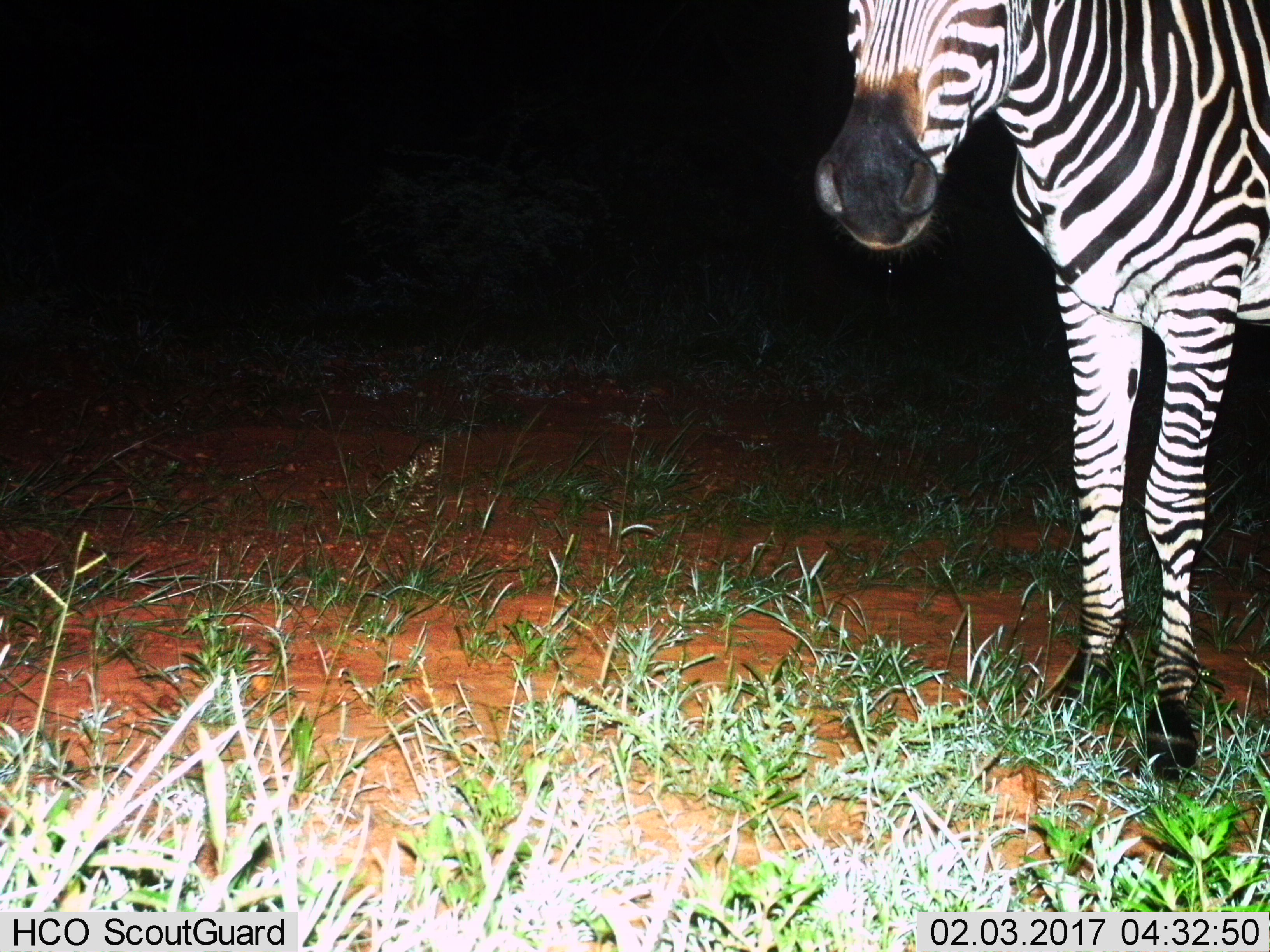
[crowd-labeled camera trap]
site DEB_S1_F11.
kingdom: Animalia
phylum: Chordata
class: Mammalia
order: Perissodactyla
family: Equidae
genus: Equus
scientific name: Equus quagga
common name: plains zebra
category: zebraplains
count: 1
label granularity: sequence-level